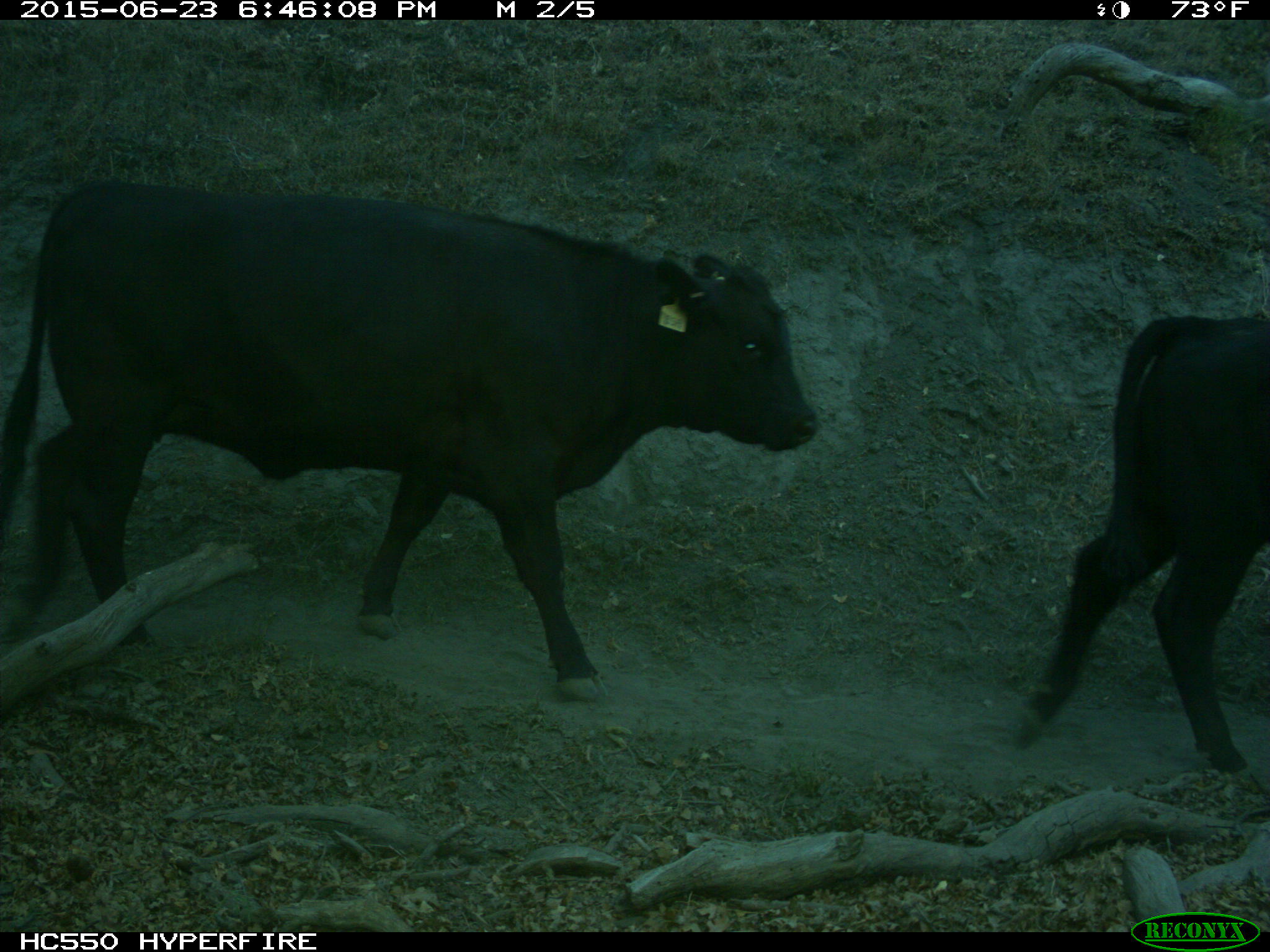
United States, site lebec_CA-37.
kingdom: Animalia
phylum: Chordata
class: Mammalia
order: Artiodactyla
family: Bovidae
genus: Bos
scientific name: Bos taurus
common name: domestic cow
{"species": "Bos taurus (domestic cow)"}